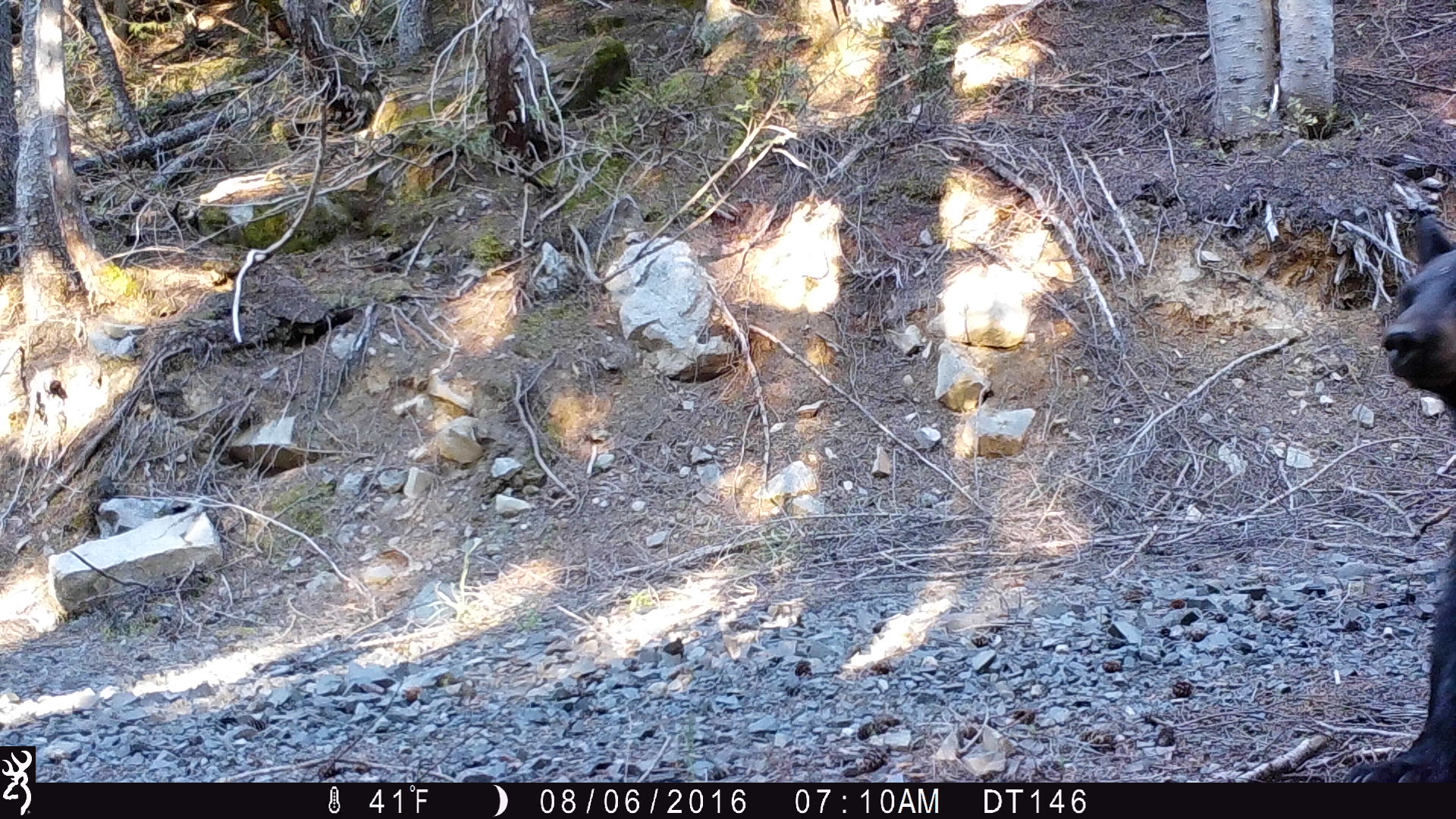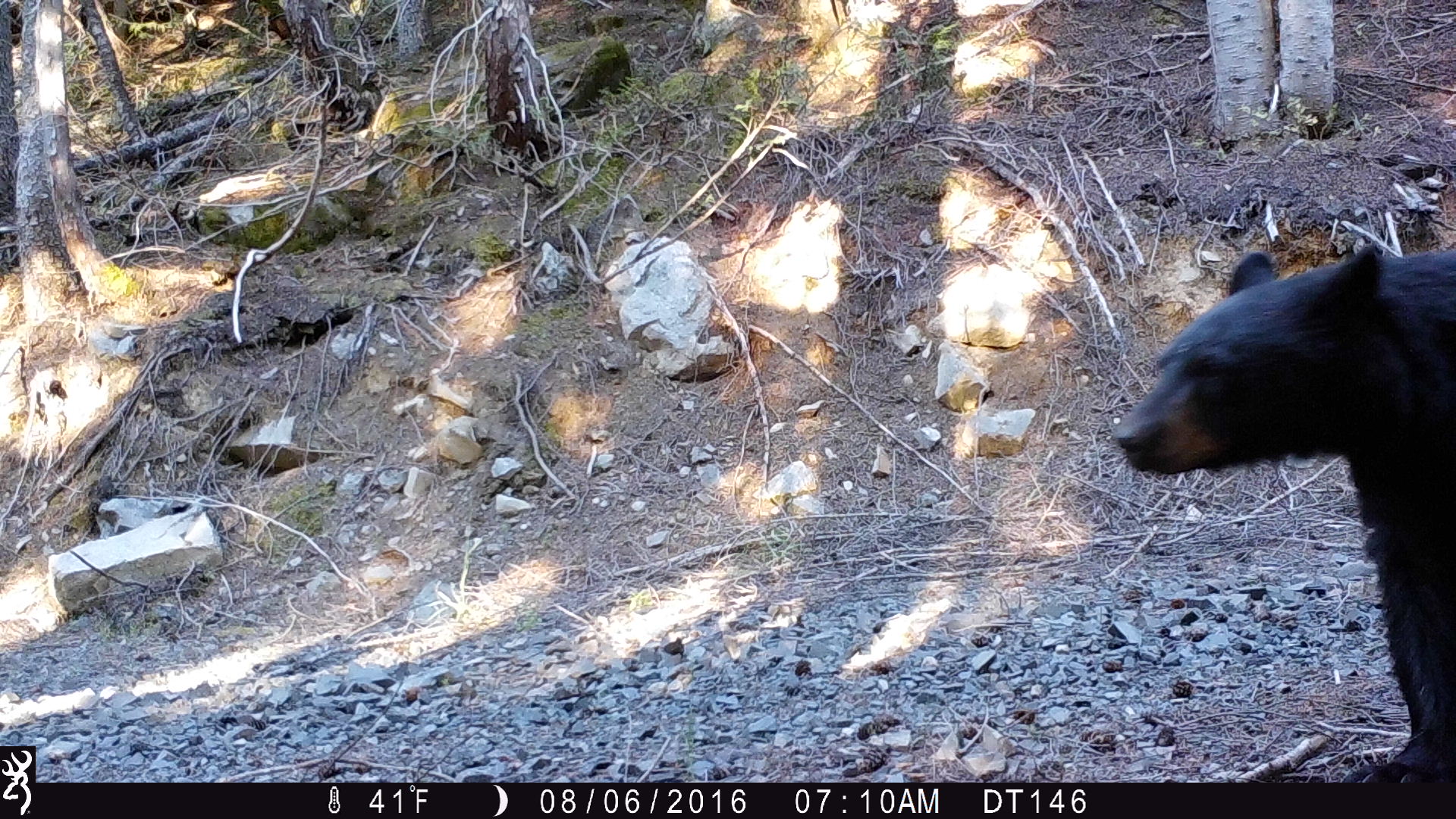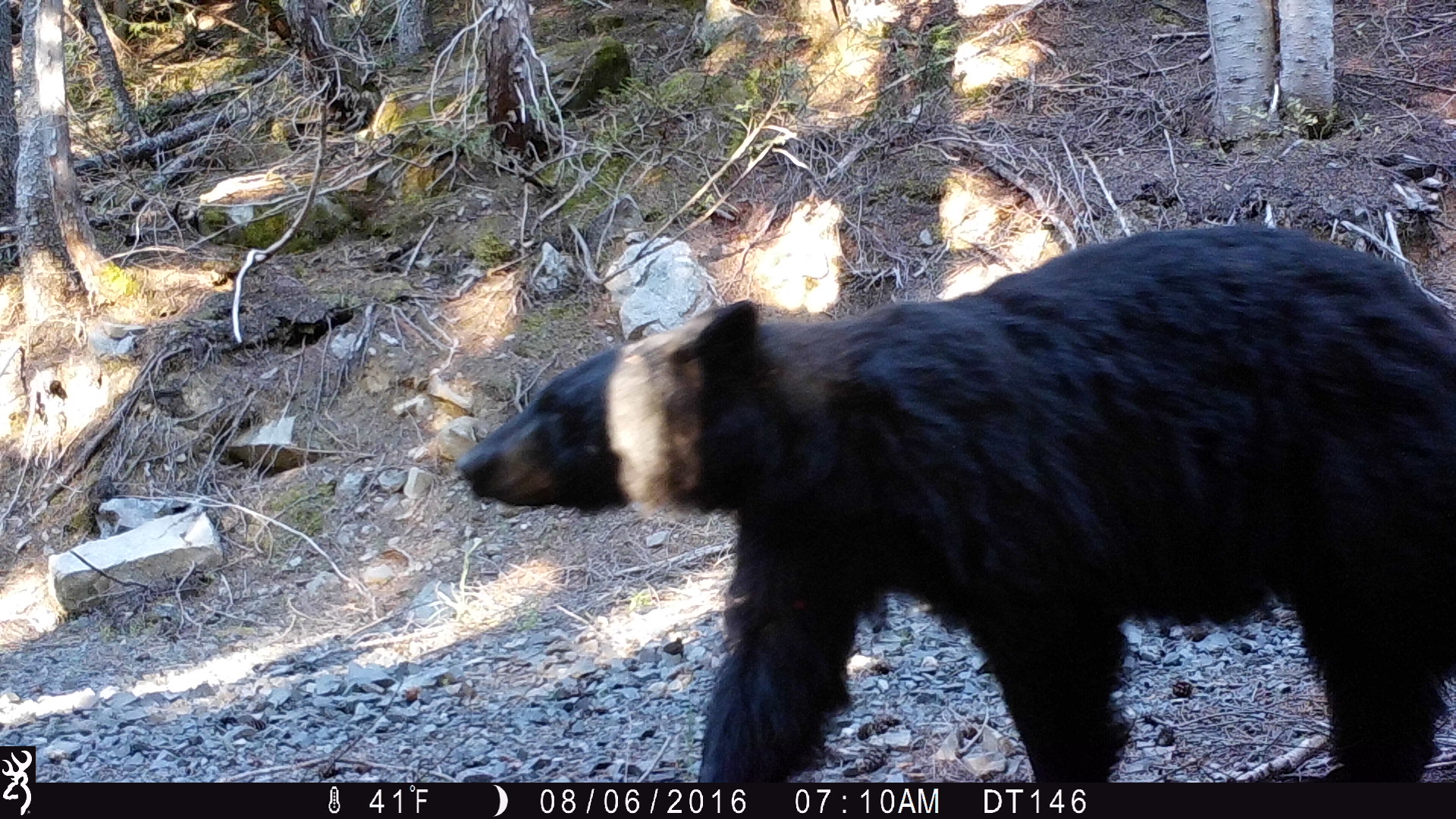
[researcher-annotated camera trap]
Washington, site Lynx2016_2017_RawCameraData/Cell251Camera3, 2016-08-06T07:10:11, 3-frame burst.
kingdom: Animalia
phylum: Chordata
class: Mammalia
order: Carnivora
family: Ursidae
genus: Ursus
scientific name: Ursus americanus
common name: american black bear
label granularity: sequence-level